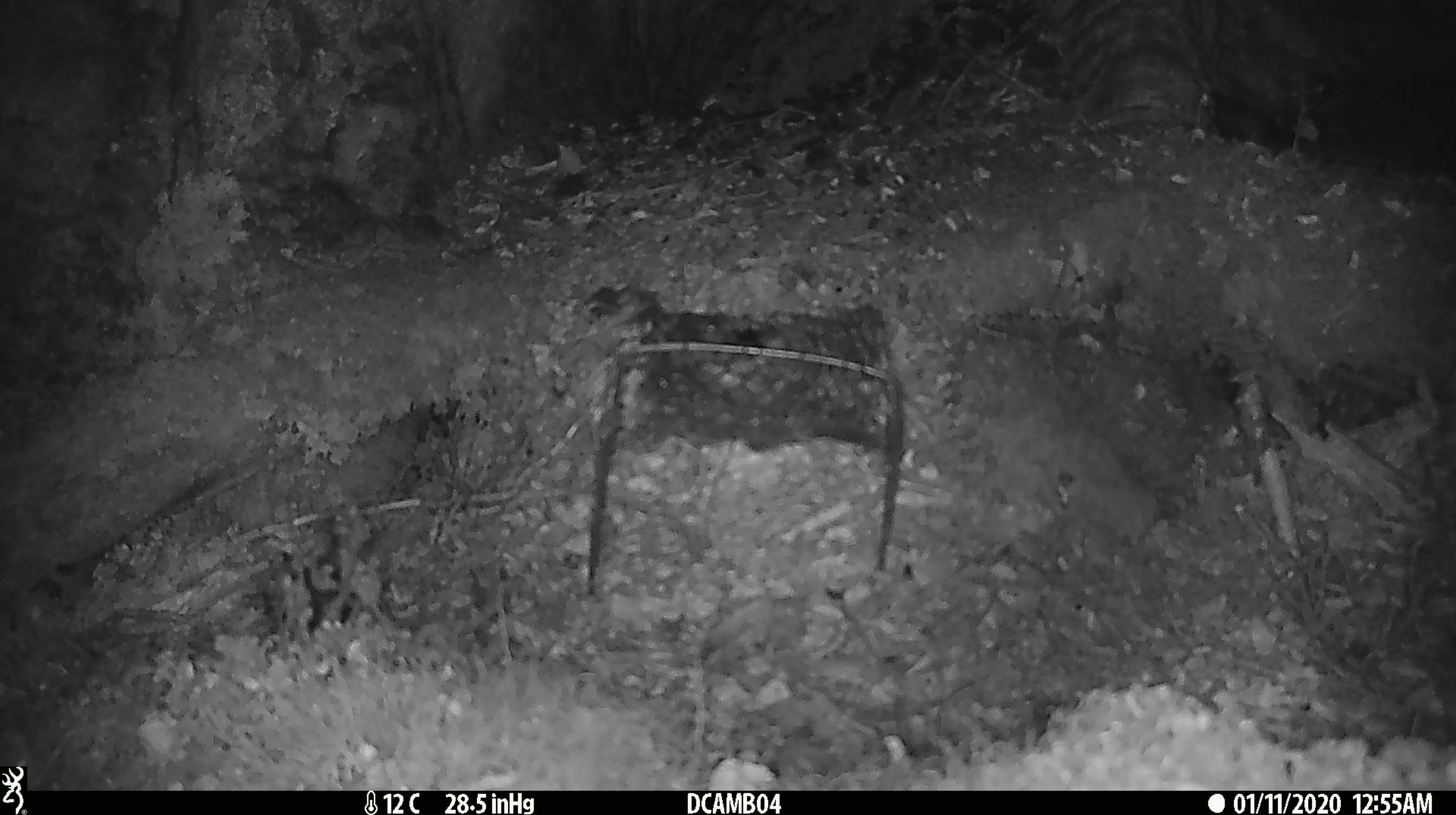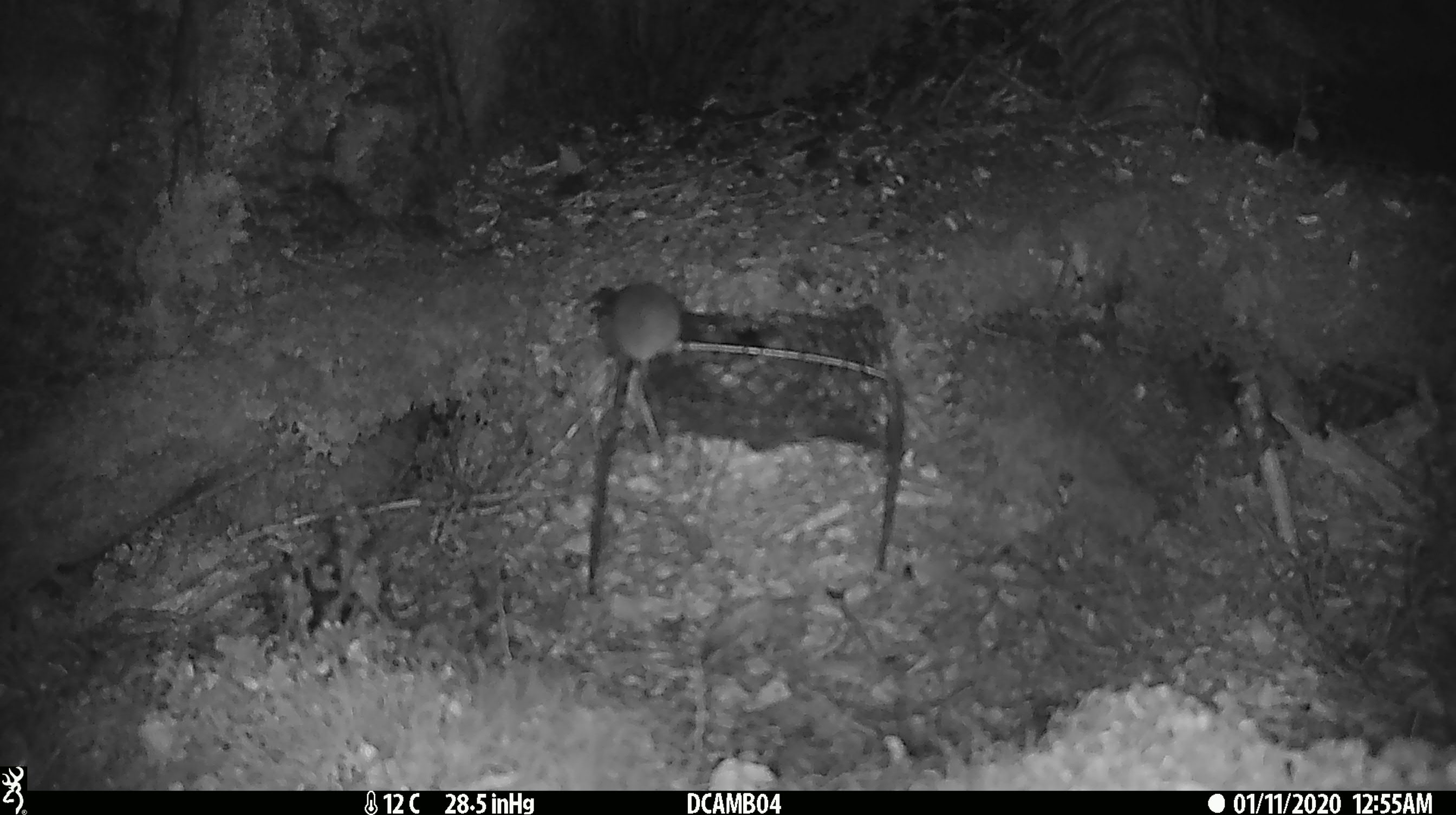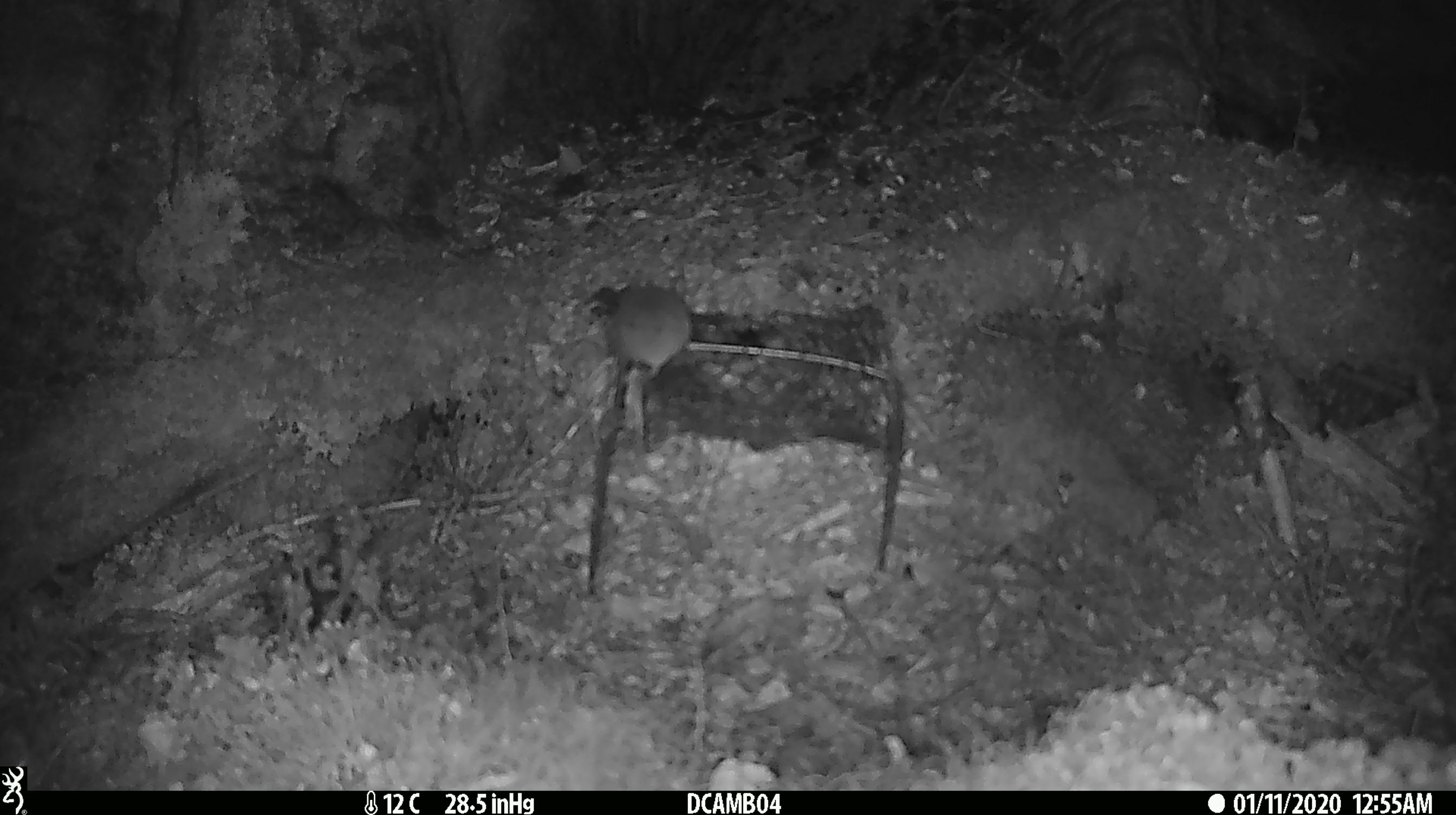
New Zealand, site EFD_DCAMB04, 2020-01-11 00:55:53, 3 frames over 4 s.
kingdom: Animalia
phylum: Chordata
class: Mammalia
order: Rodentia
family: Muridae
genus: Mus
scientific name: Mus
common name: mouse